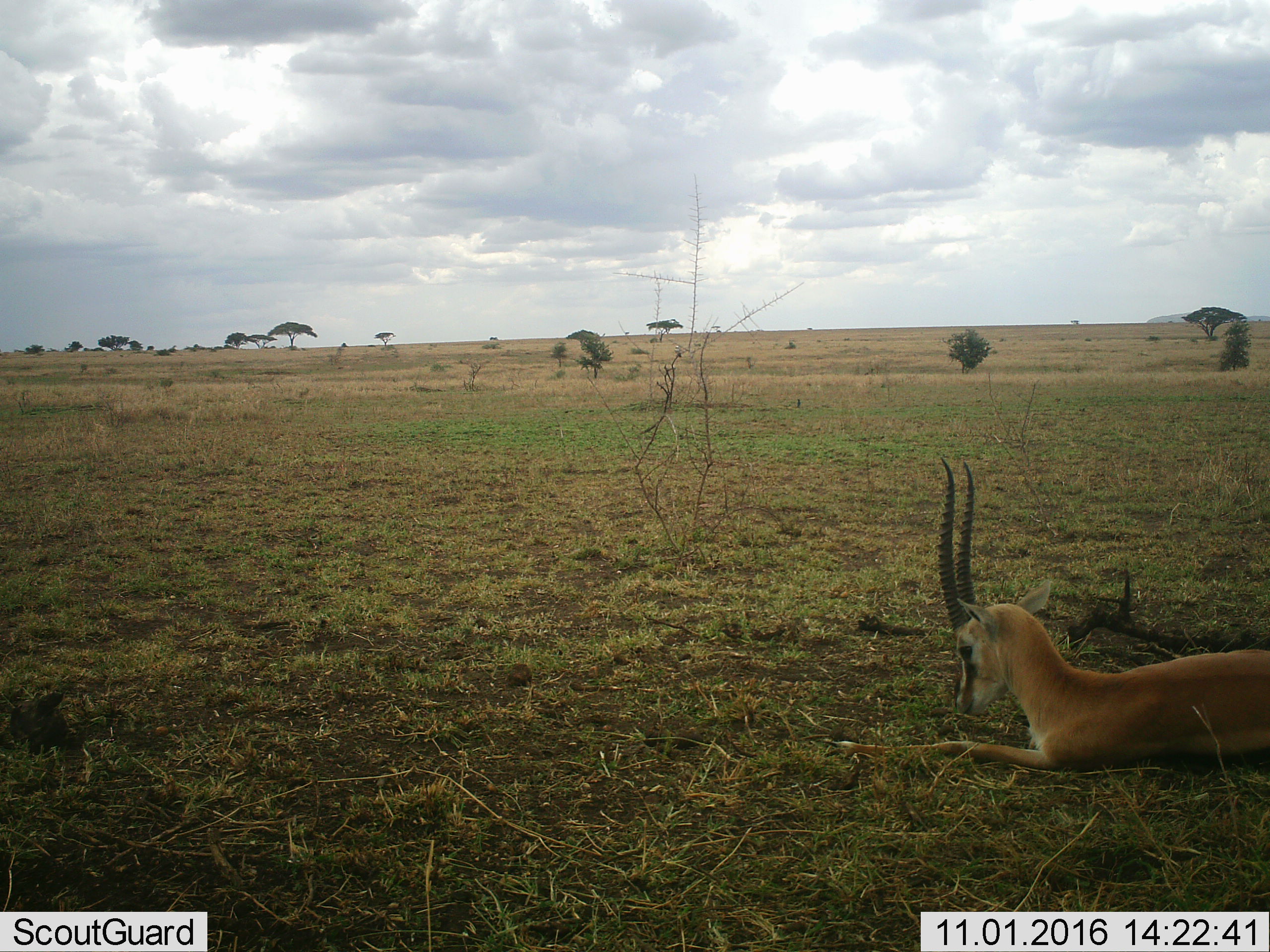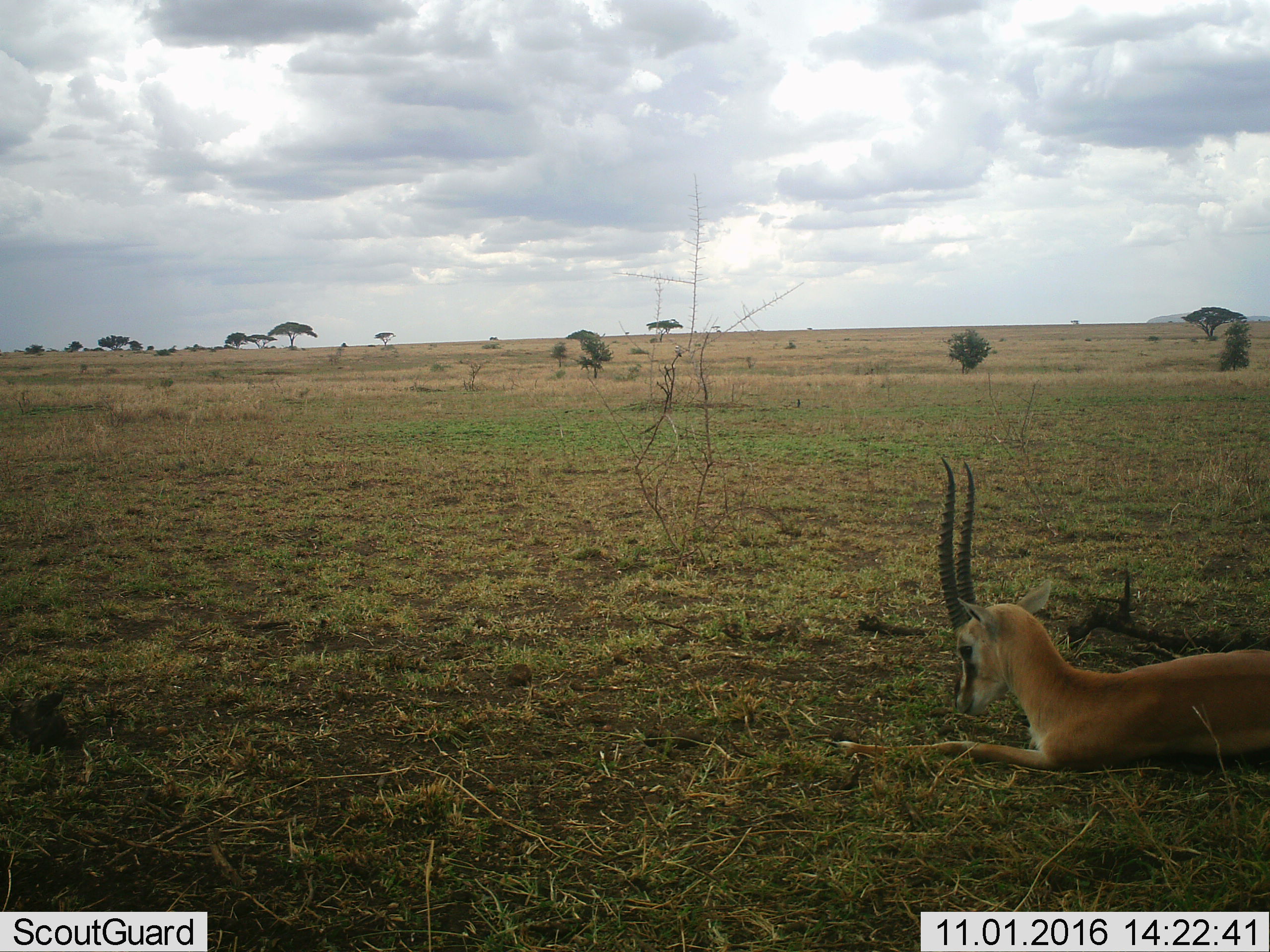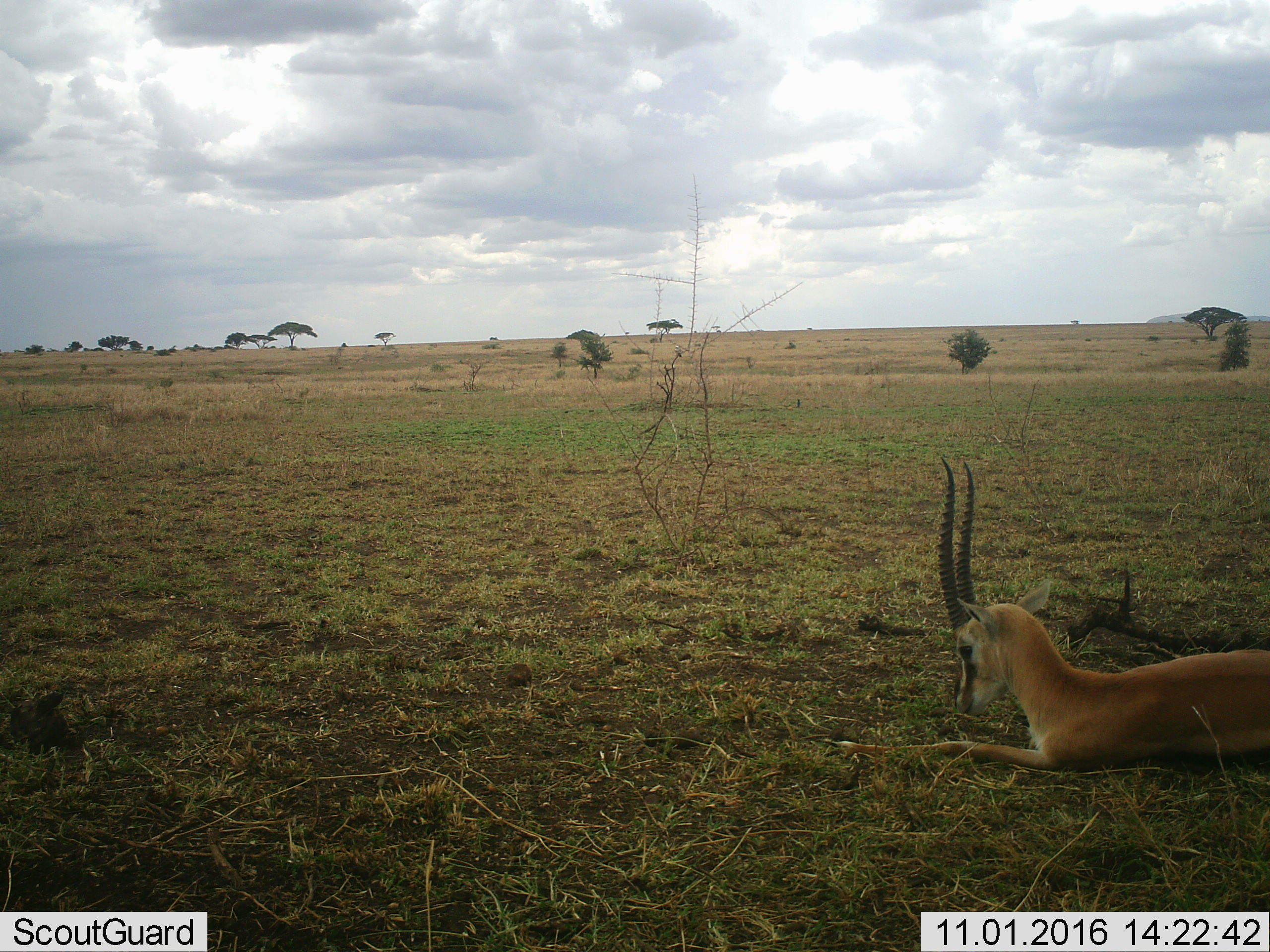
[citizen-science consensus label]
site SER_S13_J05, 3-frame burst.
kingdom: Animalia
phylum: Chordata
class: Mammalia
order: Artiodactyla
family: Bovidae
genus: Eudorcas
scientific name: Eudorcas thomsonii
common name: thomson's gazelle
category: gazellethomsons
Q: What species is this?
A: Gazellethomsons (thomson's gazelle) (Eudorcas thomsonii).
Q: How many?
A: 1.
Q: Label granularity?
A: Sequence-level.